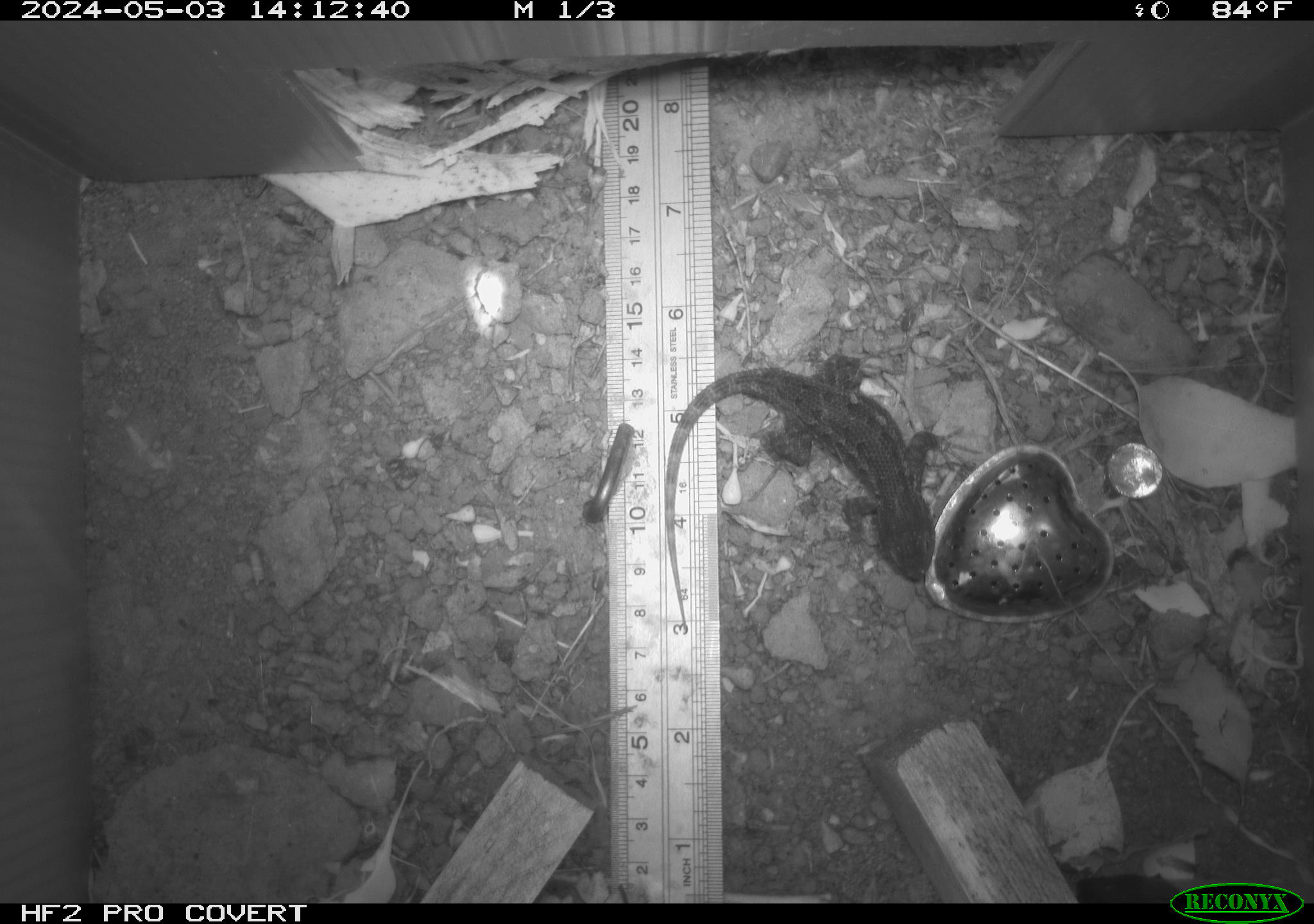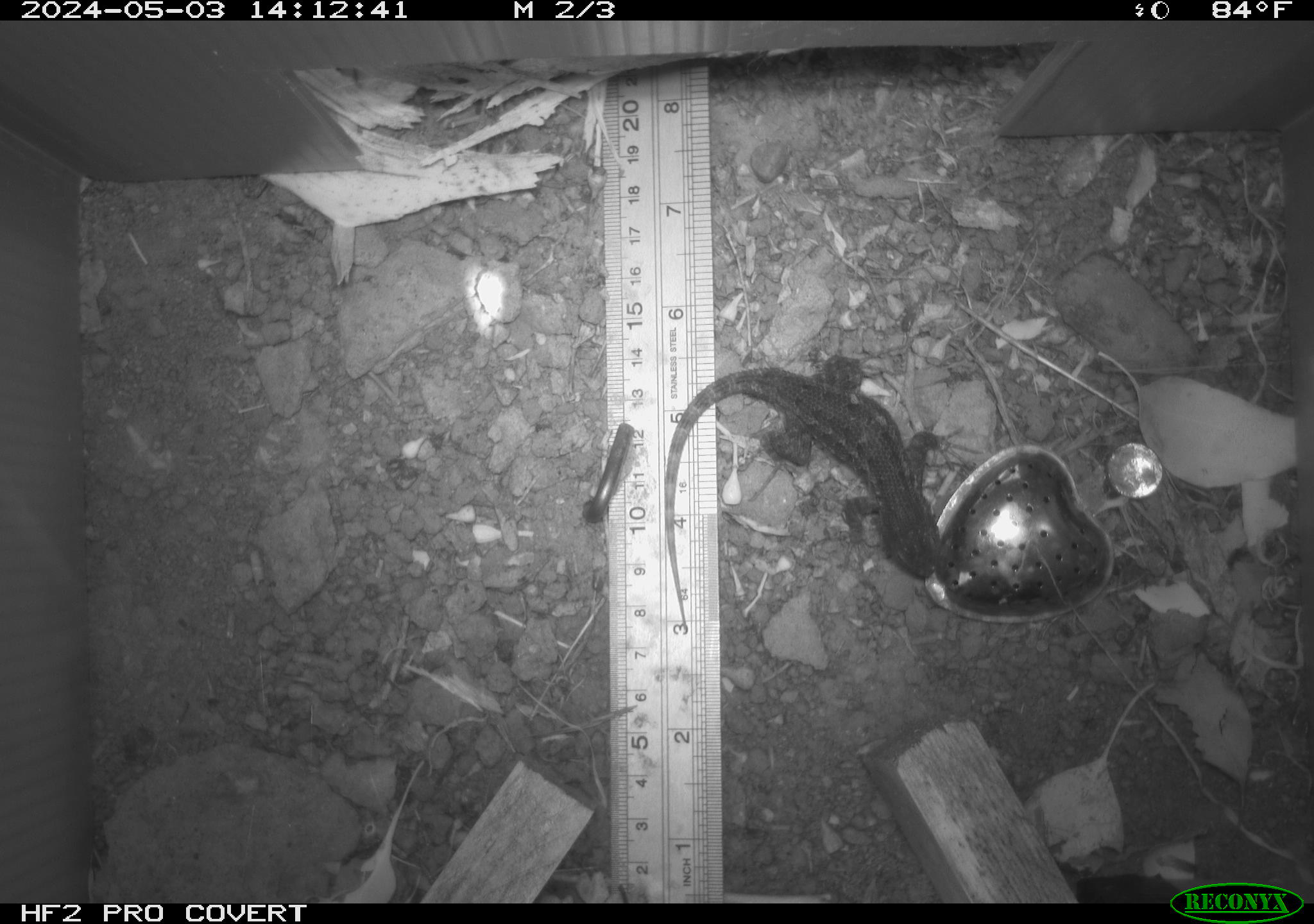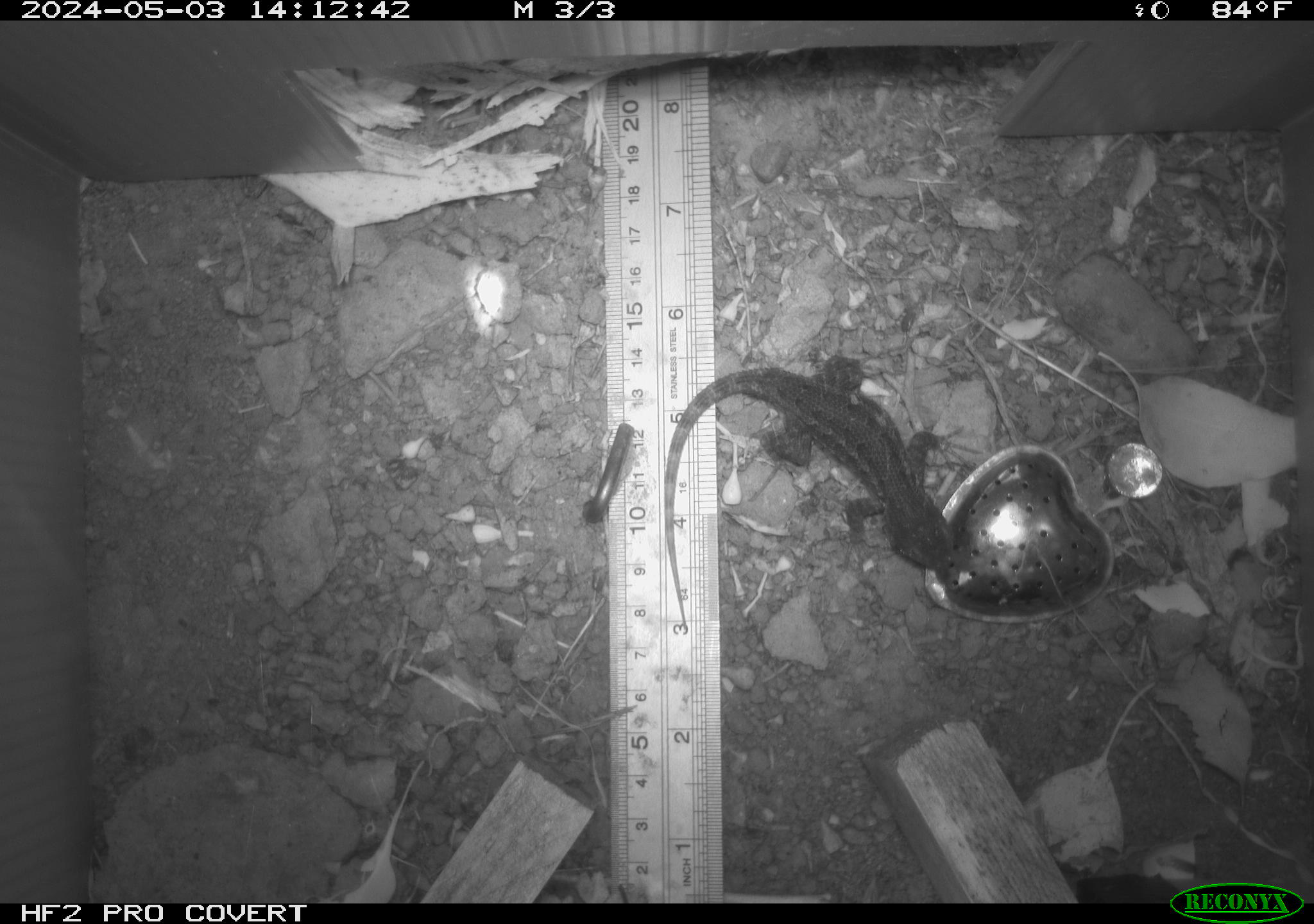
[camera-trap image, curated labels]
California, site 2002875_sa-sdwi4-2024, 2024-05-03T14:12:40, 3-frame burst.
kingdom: Animalia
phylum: Chordata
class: Reptilia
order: Squamata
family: Phrynosomatidae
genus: Sceloporus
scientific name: Sceloporus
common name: spiny lizards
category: sceloporus species